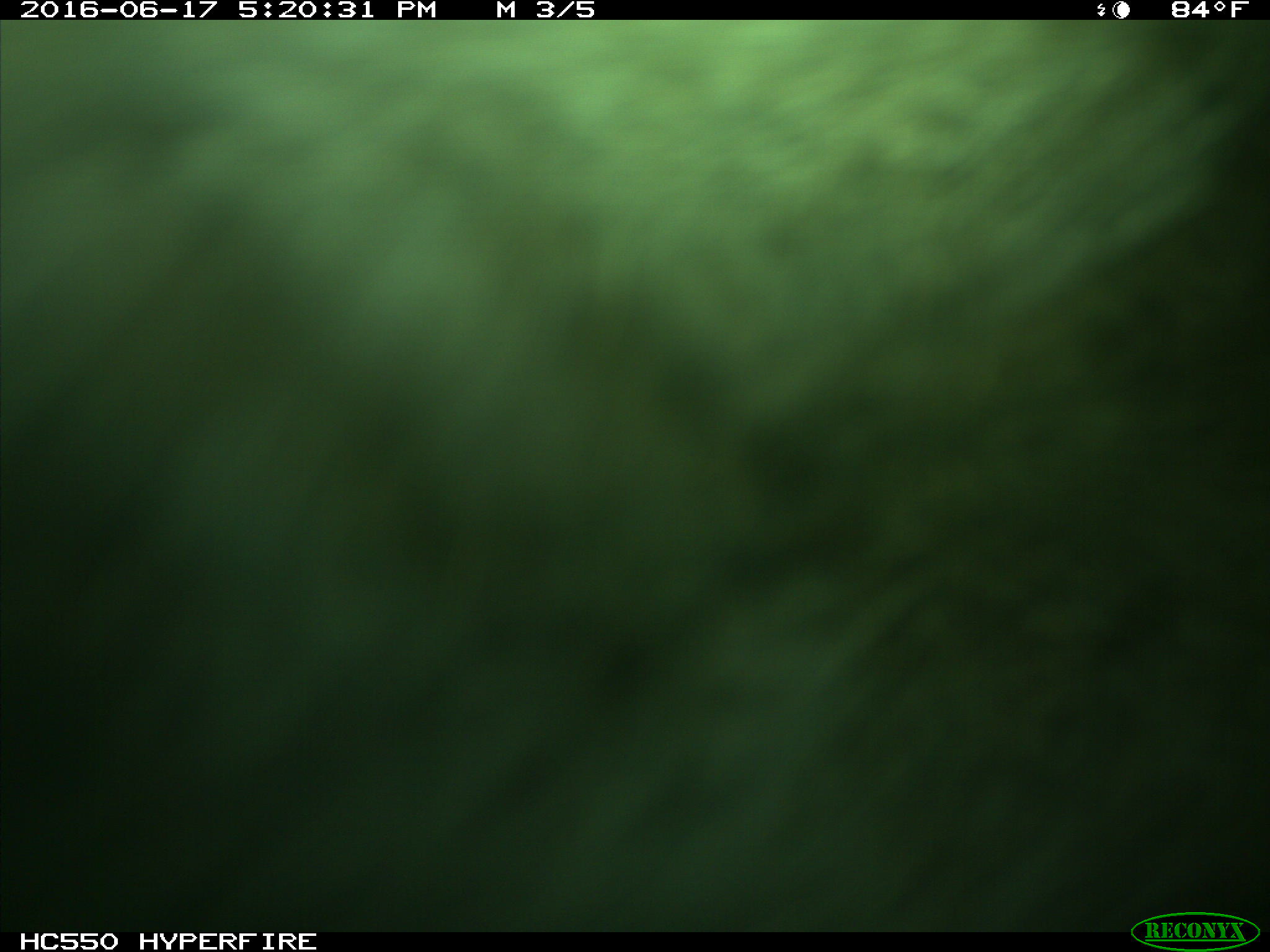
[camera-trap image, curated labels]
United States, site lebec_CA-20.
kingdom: Animalia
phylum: Chordata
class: Mammalia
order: Artiodactyla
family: Bovidae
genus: Bos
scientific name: Bos taurus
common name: domestic cow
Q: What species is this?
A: Bos taurus (domestic cow).